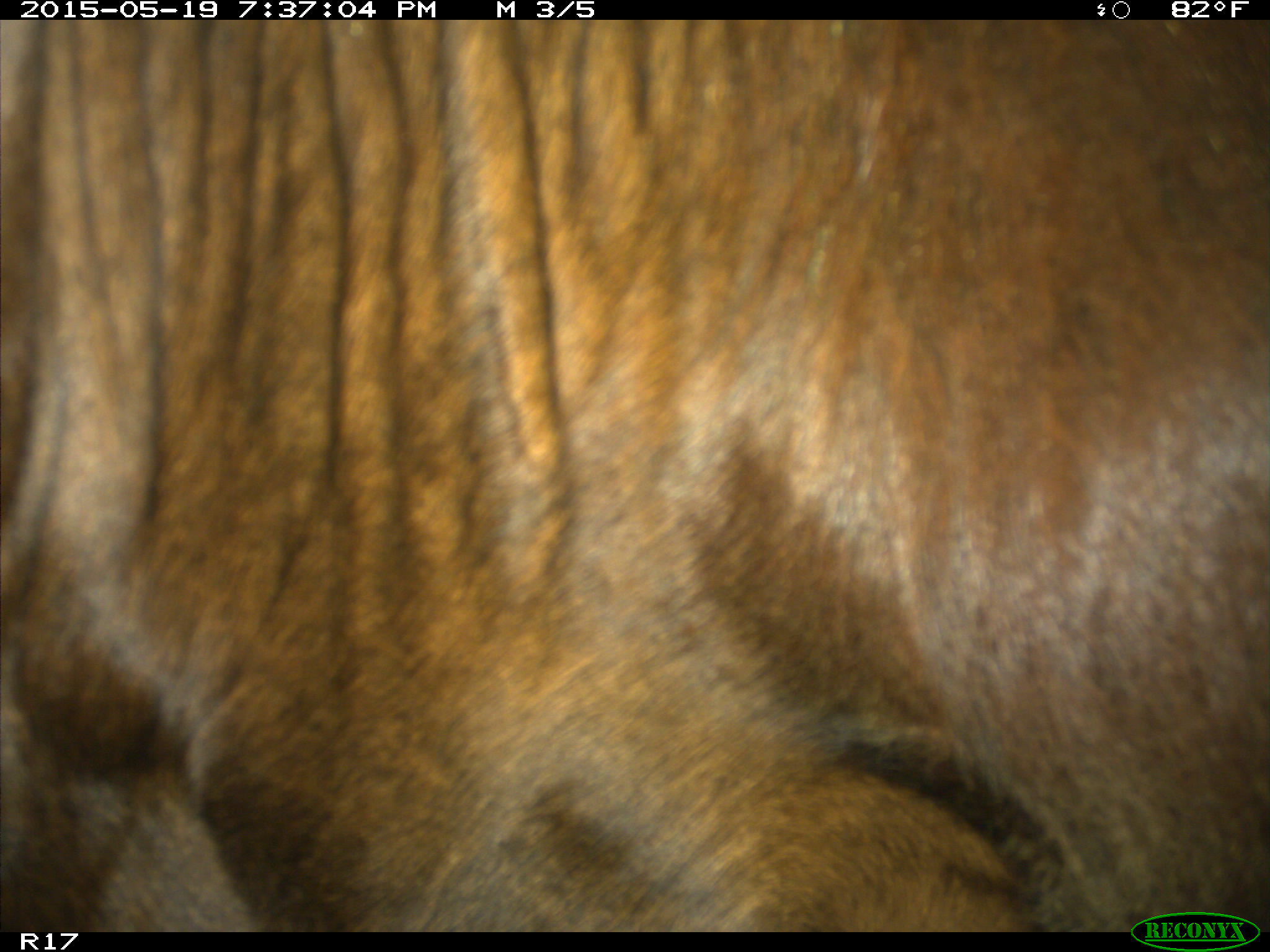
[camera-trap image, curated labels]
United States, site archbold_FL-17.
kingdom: Animalia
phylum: Chordata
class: Mammalia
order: Artiodactyla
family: Bovidae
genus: Bos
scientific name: Bos taurus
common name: domestic cow